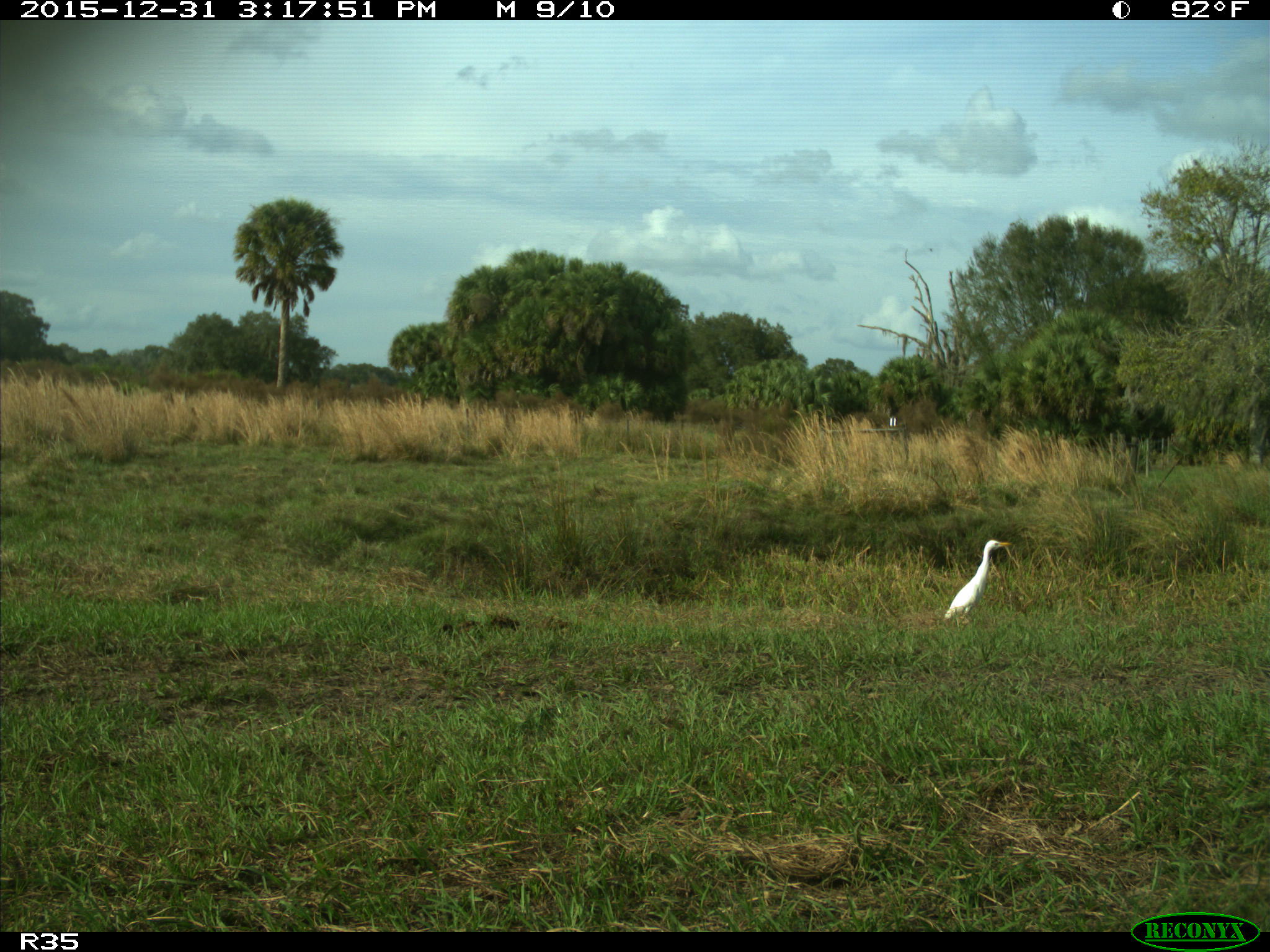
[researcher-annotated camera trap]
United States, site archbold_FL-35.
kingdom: Animalia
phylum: Chordata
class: Aves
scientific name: Aves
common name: birds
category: unidentified bird